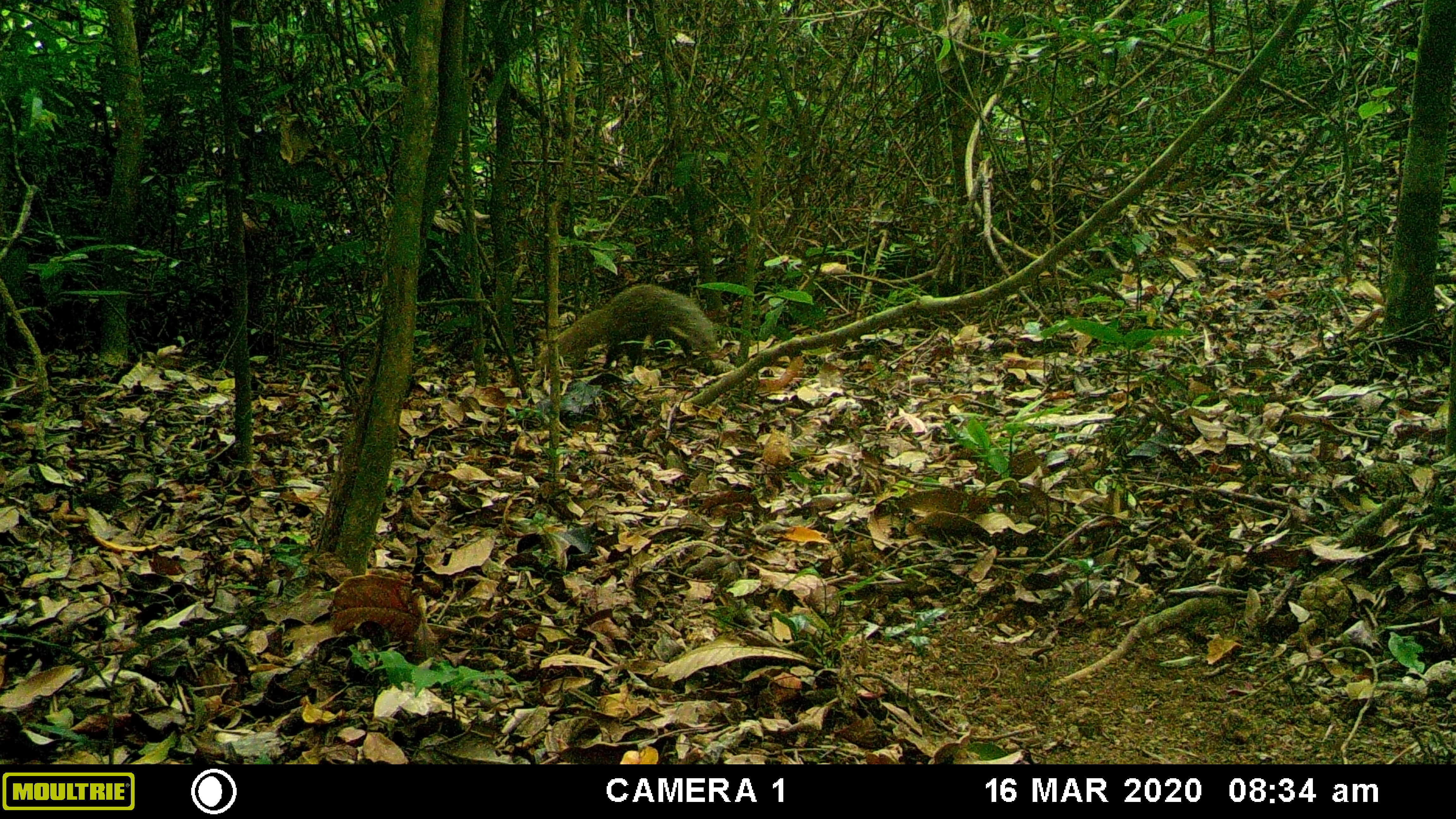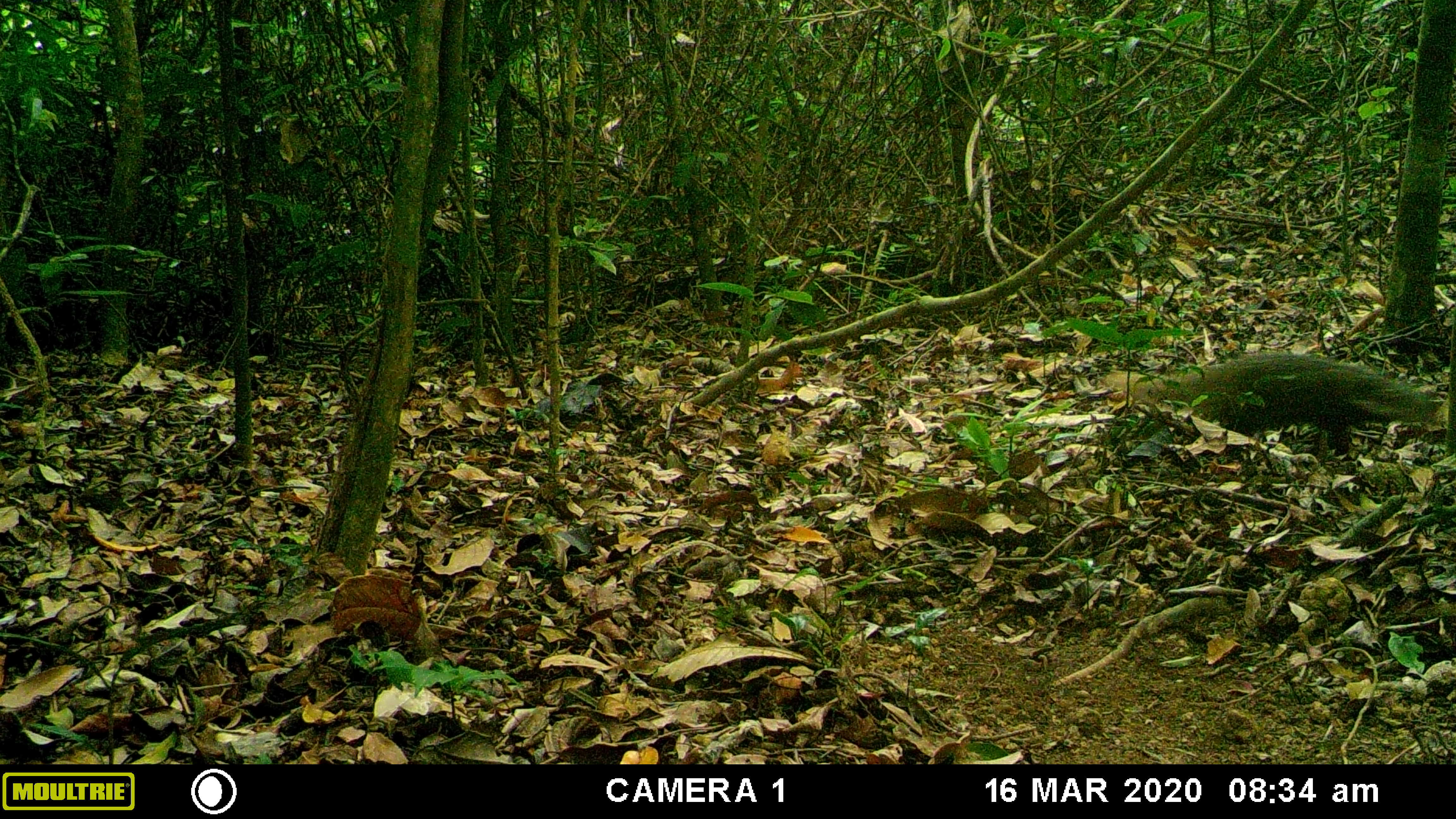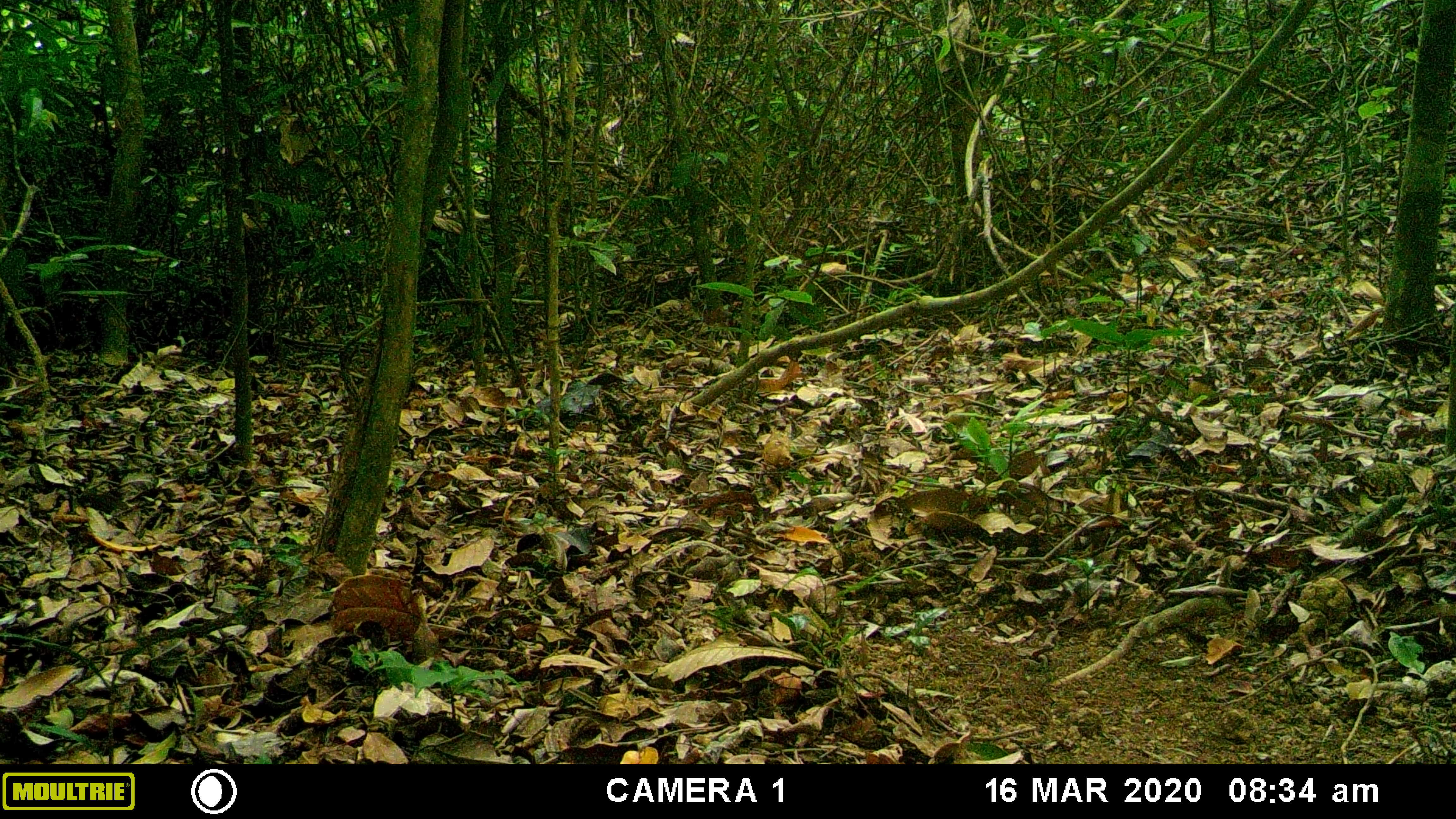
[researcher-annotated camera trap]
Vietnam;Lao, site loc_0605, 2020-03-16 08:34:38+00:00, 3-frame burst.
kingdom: Animalia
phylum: Chordata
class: Mammalia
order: Carnivora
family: Herpestidae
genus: Urva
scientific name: Urva urva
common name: crab-eating mongoose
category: crab eating mongoose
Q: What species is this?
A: Crab eating mongoose (crab-eating mongoose) (Urva urva).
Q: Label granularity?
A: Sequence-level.